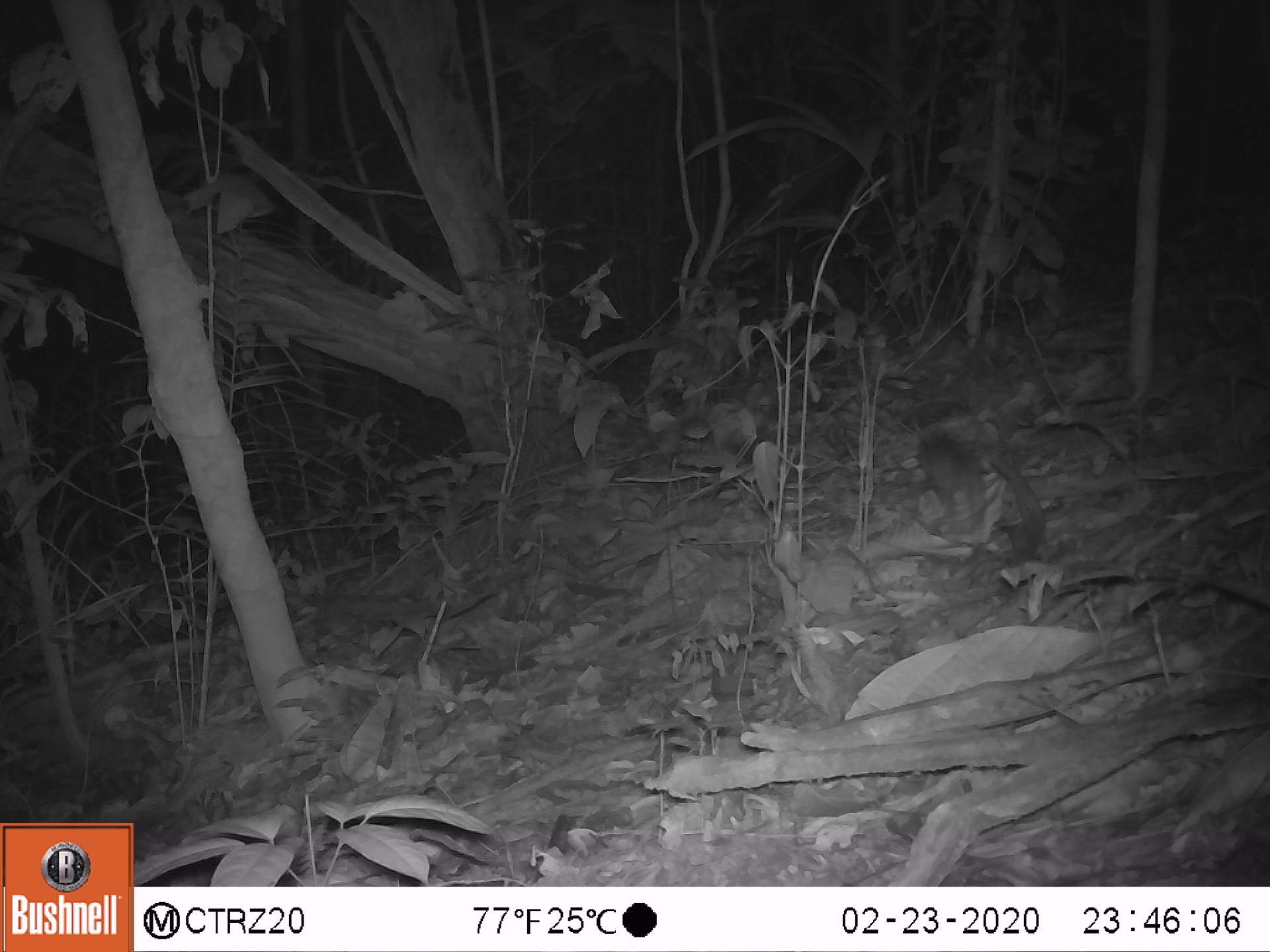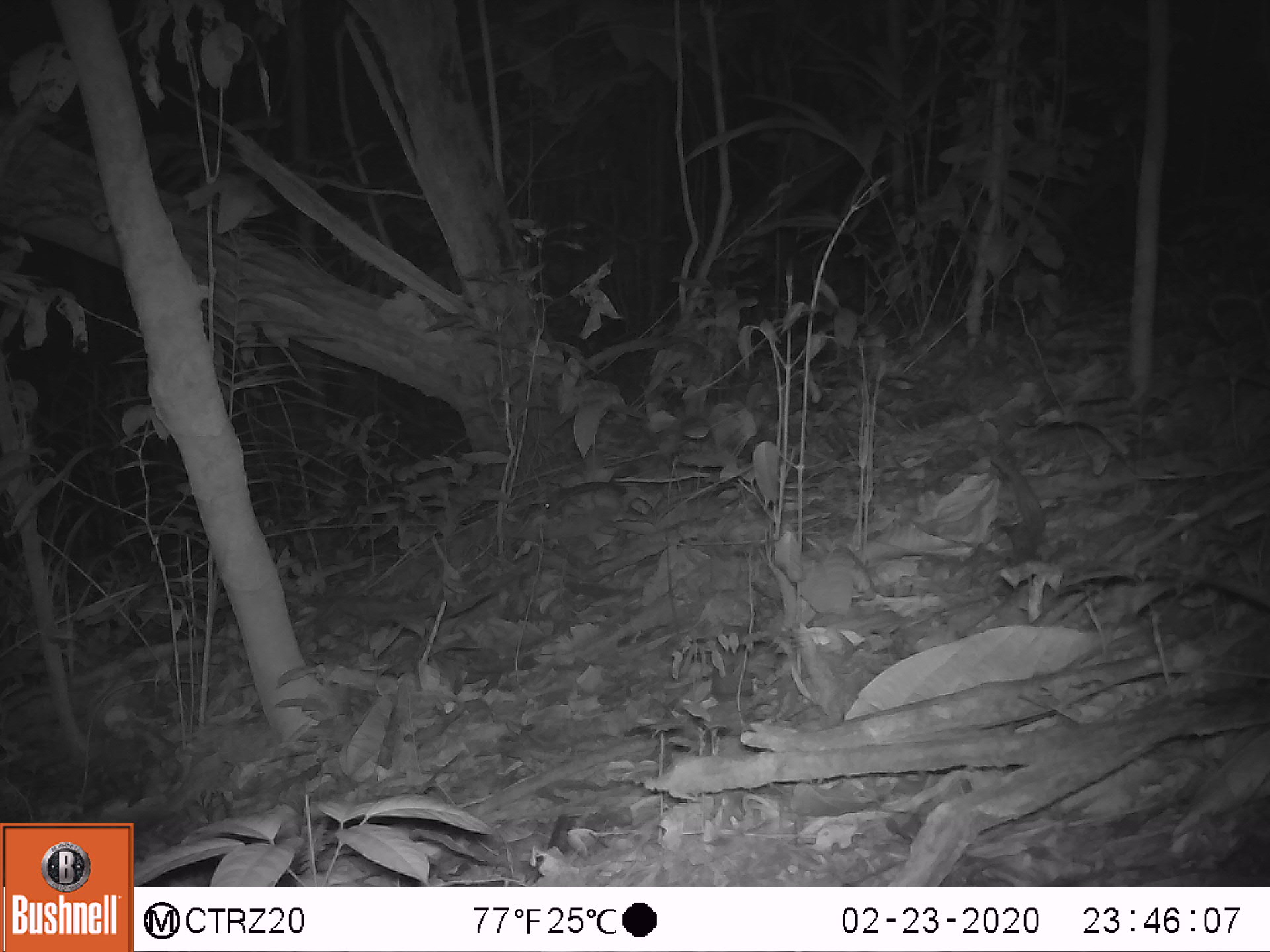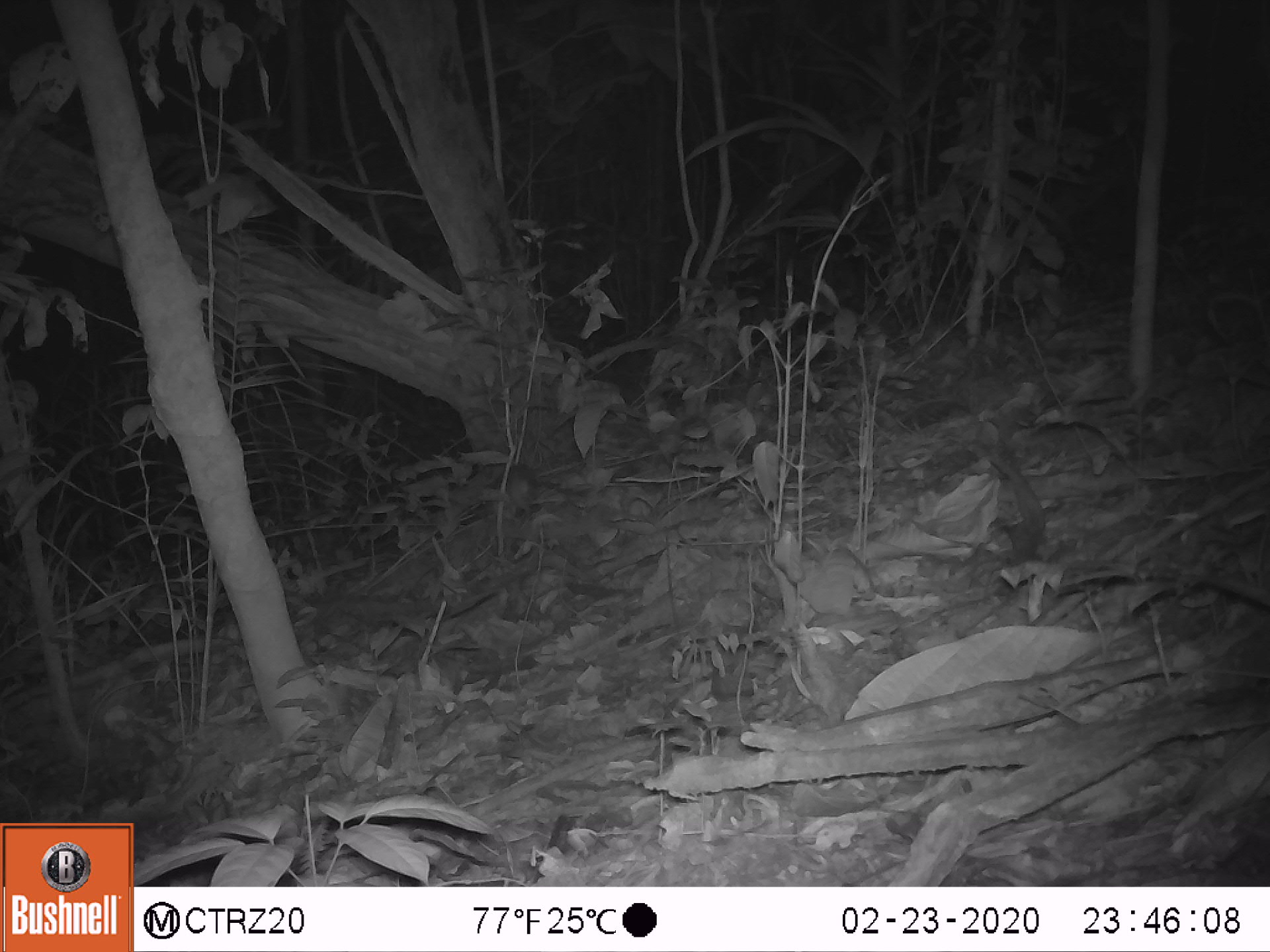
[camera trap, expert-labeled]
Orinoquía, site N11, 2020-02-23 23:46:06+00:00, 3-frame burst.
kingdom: Animalia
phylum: Chordata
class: Mammalia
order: Rodentia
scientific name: Rodentia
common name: rodent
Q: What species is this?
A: Rodent (Rodentia).